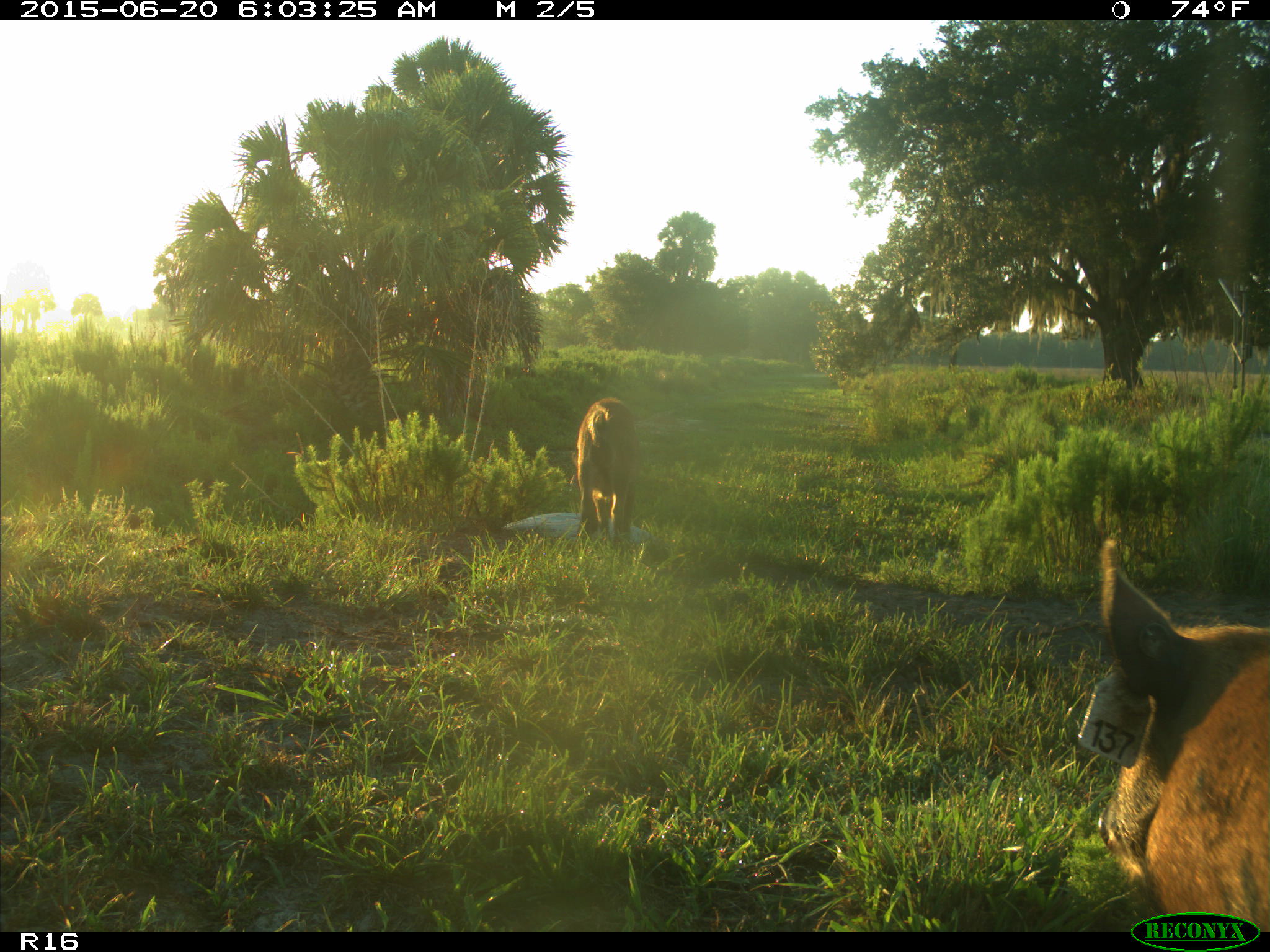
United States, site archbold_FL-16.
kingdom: Animalia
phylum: Chordata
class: Mammalia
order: Artiodactyla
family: Suidae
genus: Sus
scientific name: Sus scrofa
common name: wild boar